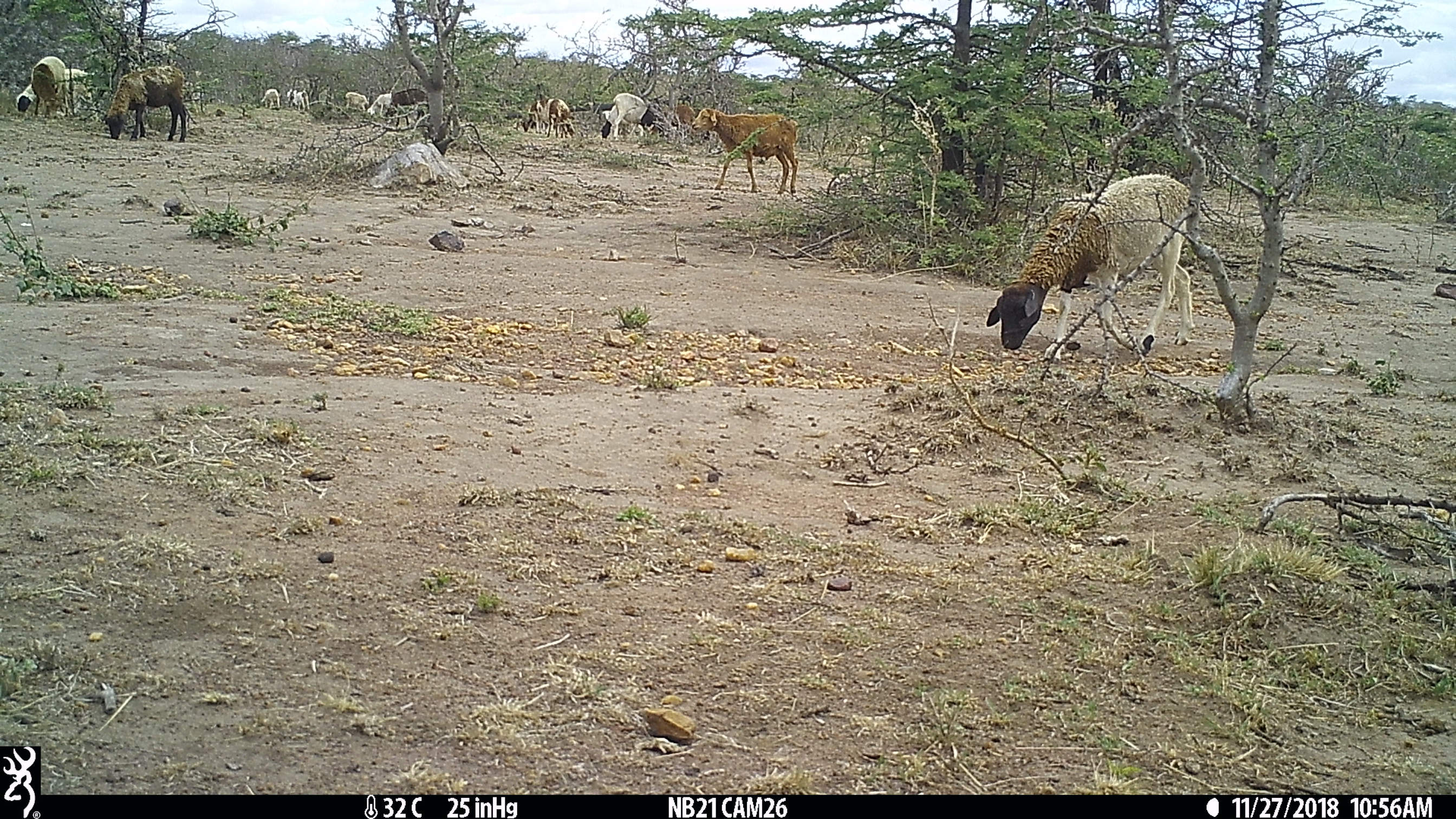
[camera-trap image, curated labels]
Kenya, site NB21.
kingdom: Animalia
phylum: Chordata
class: Mammalia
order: Artiodactyla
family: Bovidae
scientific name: Bovidae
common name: sheep or goat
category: shoat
Shoat (sheep or goat) (Bovidae).